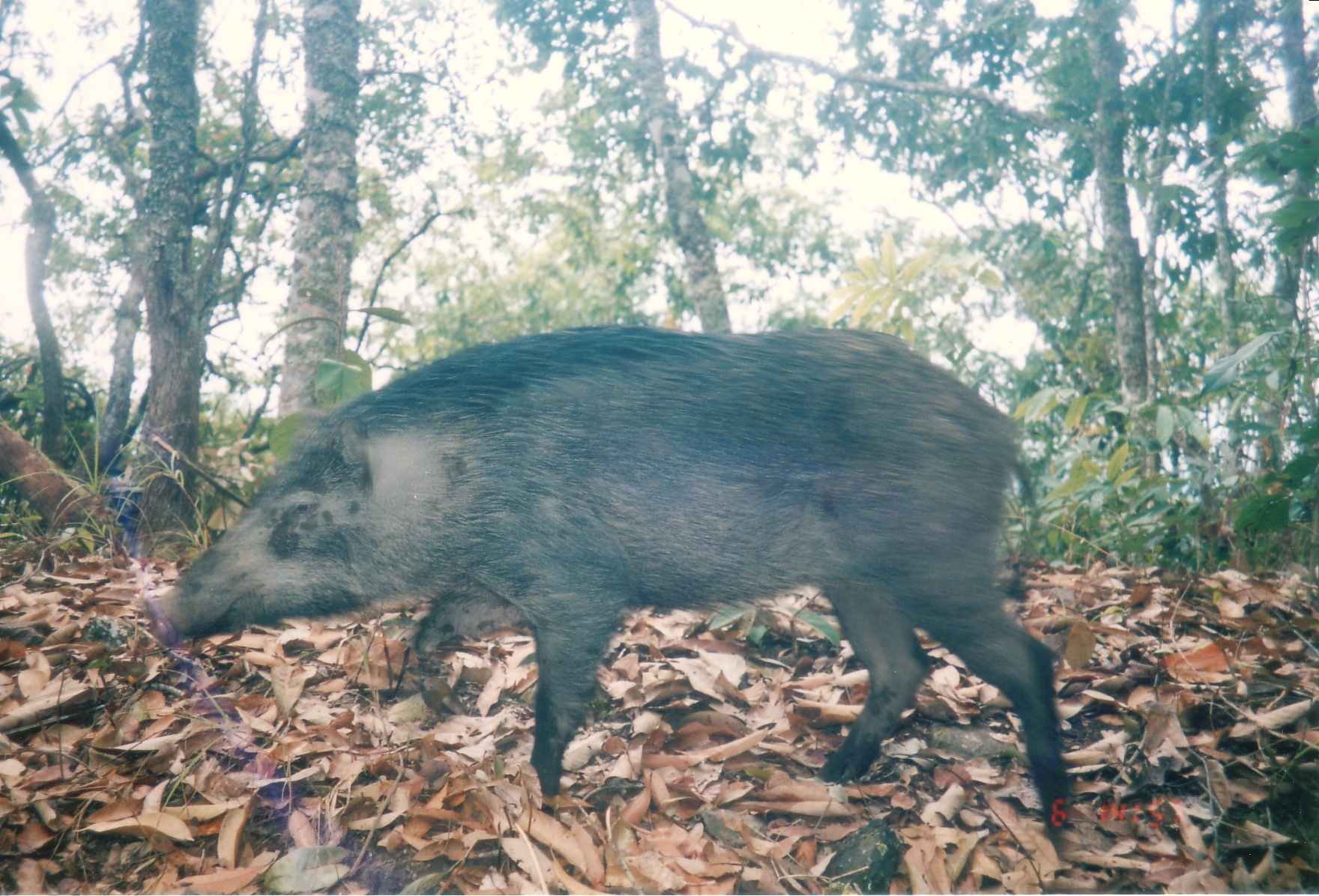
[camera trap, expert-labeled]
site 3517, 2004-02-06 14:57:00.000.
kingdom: Animalia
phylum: Chordata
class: Mammalia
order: Artiodactyla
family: Suidae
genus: Sus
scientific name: Sus scrofa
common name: wild boar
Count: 1.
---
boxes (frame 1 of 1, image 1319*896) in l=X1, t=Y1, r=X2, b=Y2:
sus scrofa: l=145, t=326, r=1074, b=826